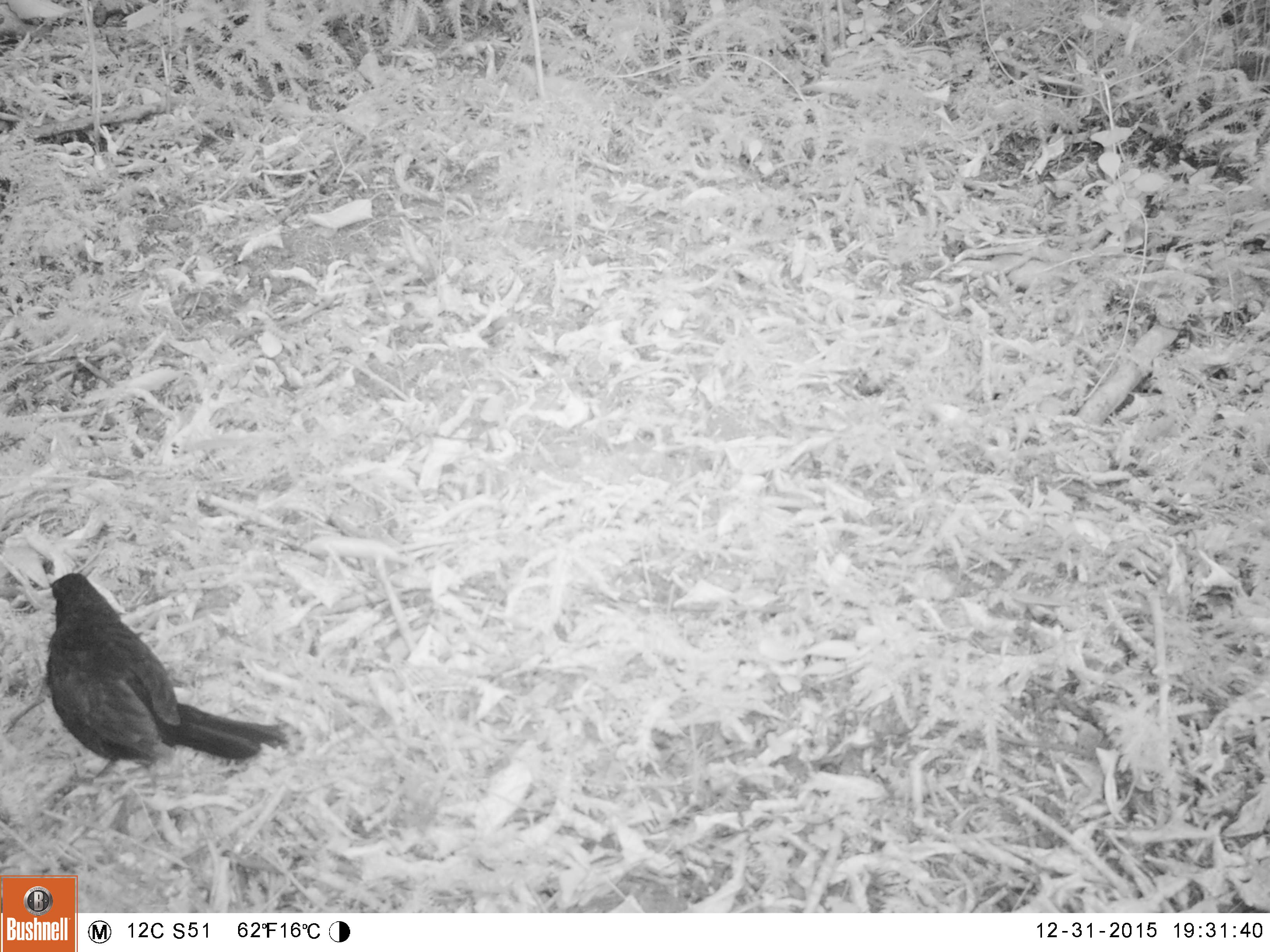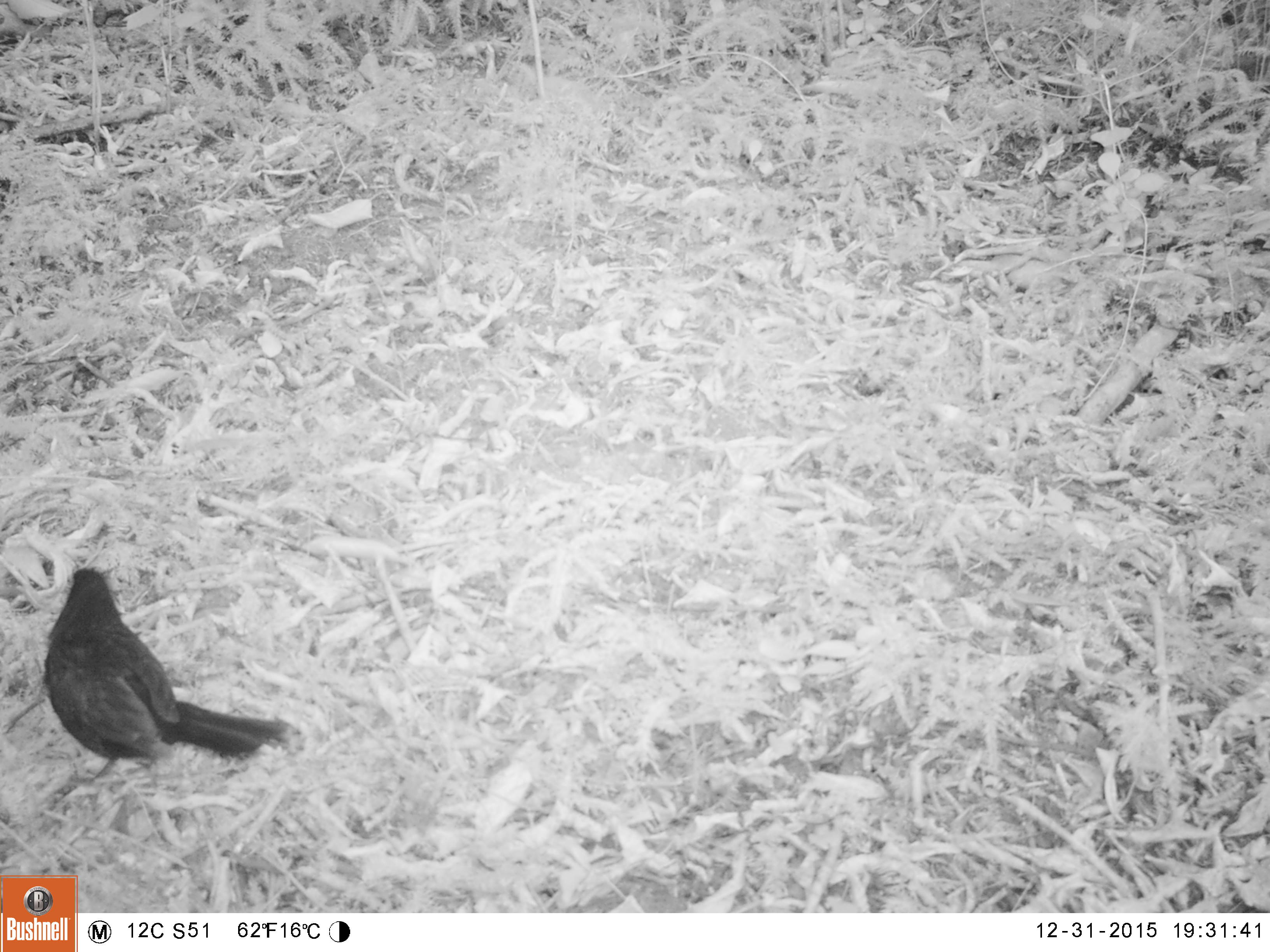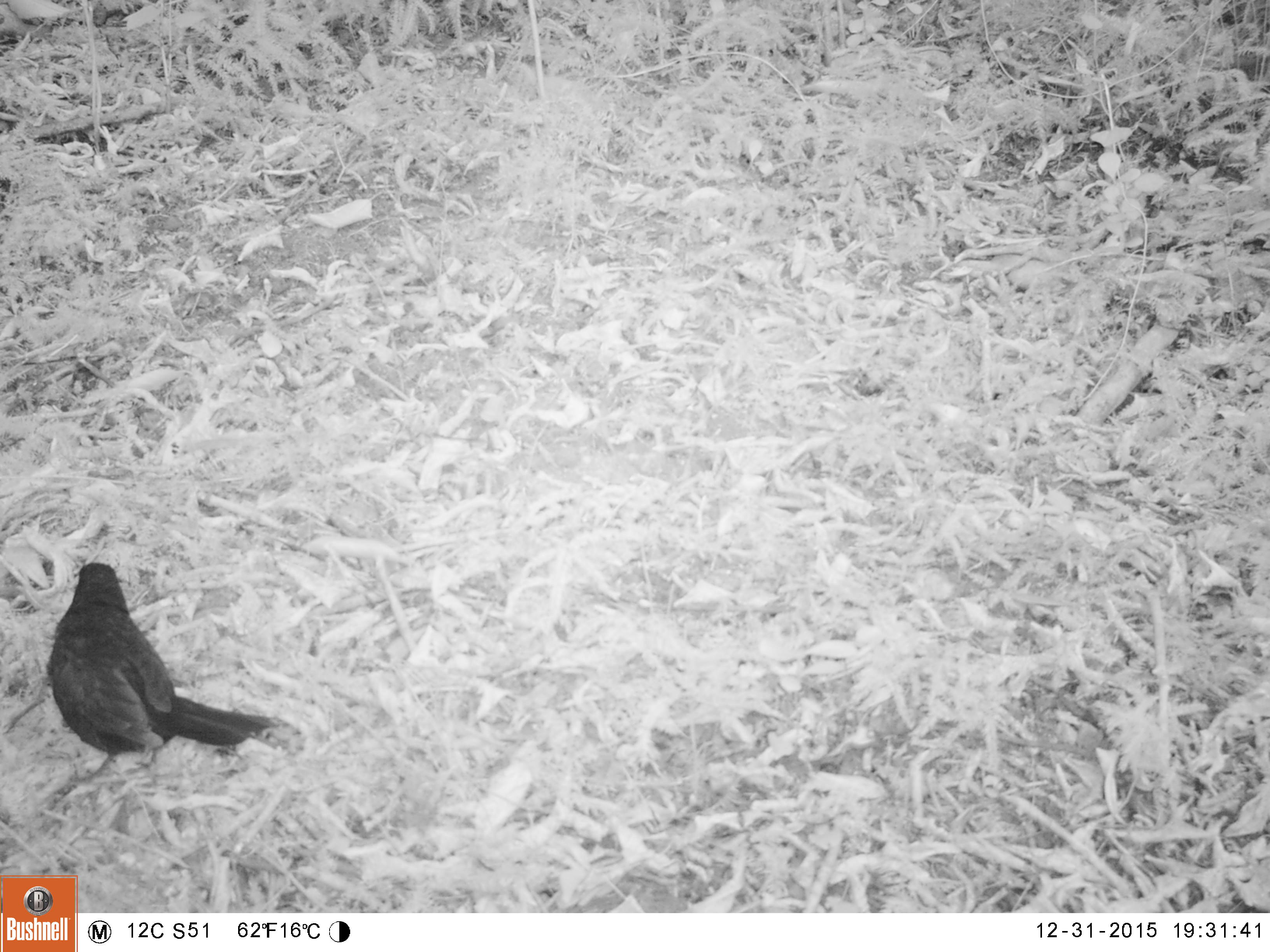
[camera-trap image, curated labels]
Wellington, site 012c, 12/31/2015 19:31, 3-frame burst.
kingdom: Animalia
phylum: Chordata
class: Aves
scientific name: Aves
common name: bird